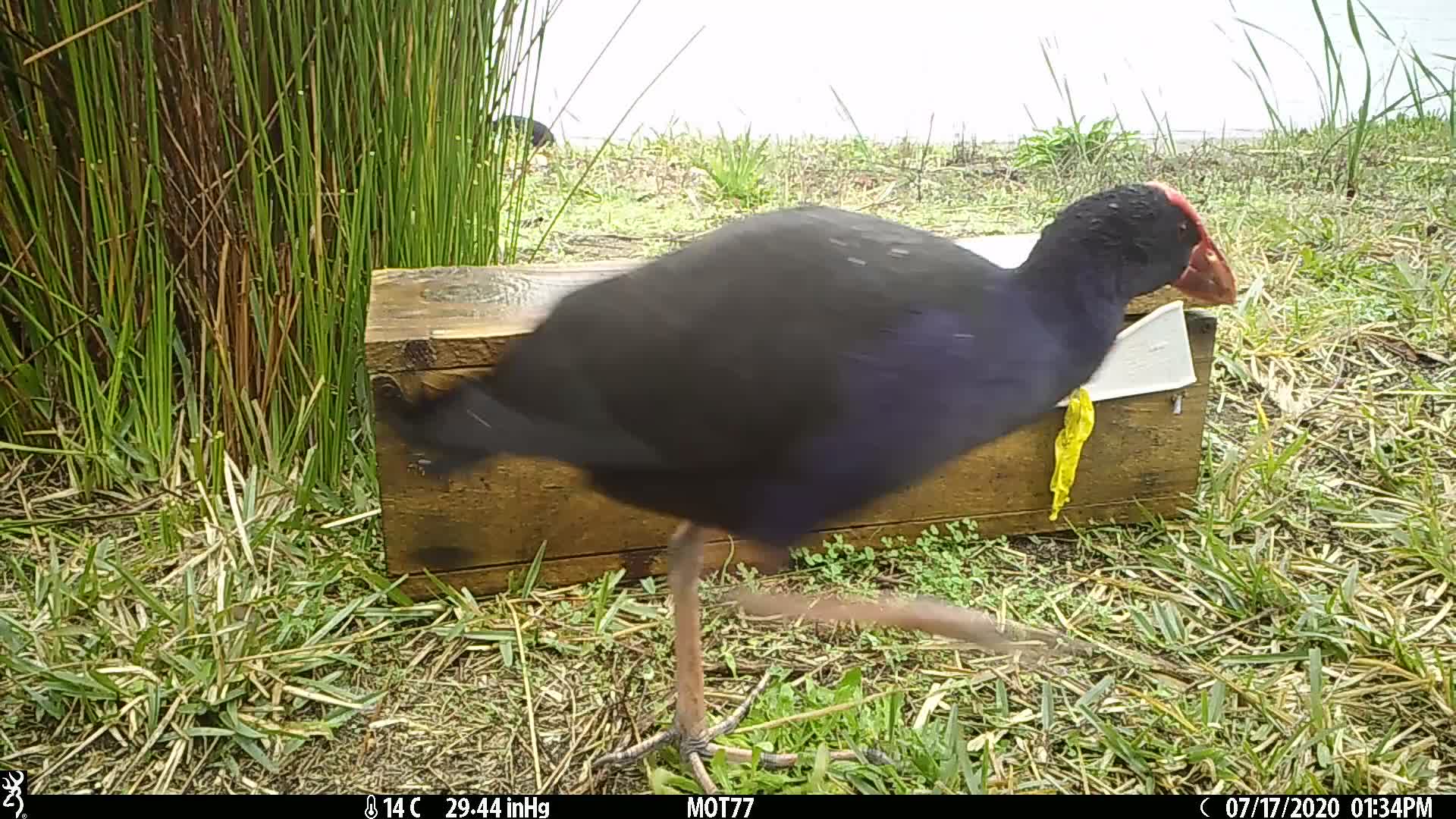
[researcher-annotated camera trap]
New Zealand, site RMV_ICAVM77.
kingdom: Animalia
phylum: Chordata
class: Aves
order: Gruiformes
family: Rallidae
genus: Porphyrio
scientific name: Porphyrio melanotus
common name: australasian swamphen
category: pukeko